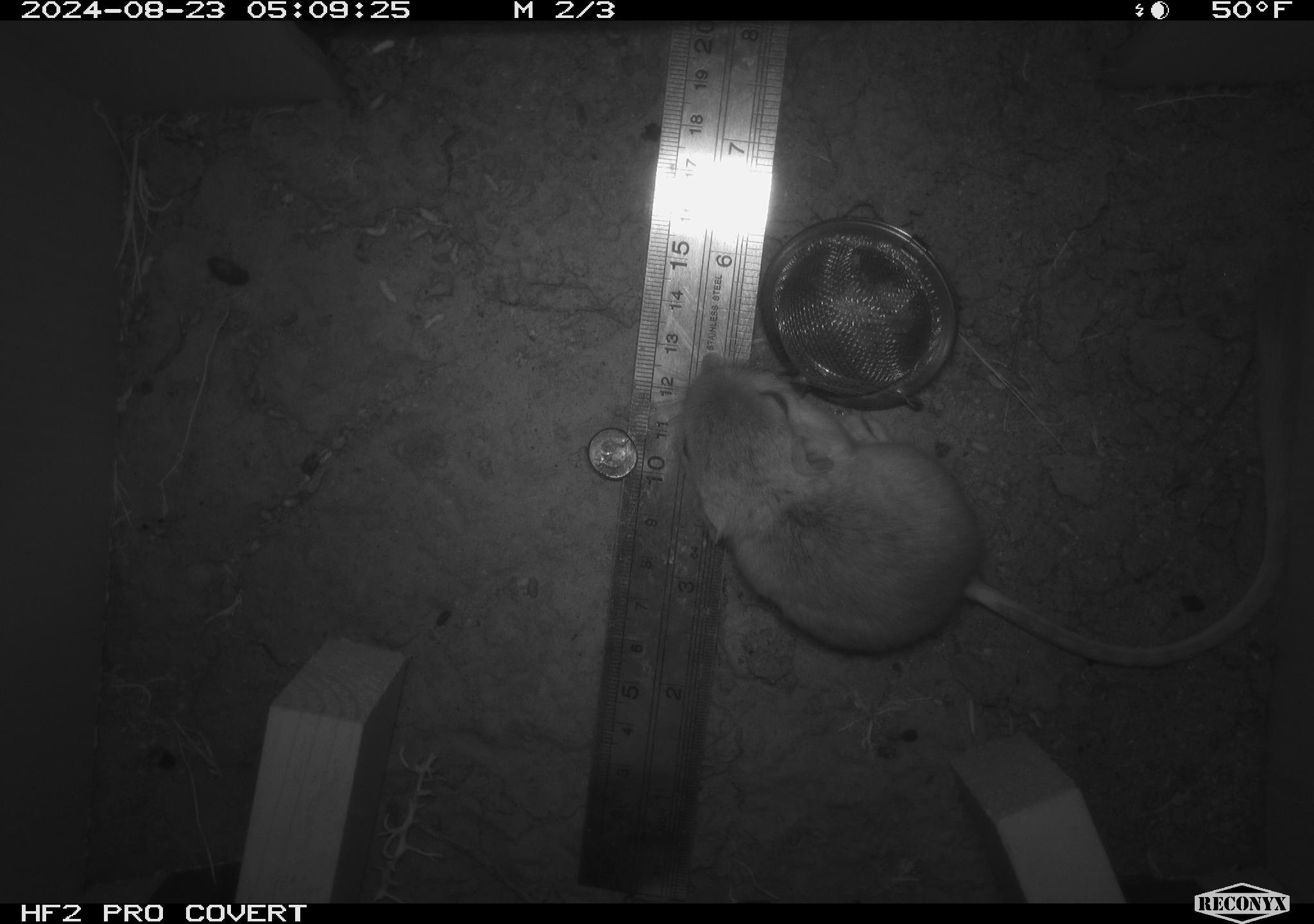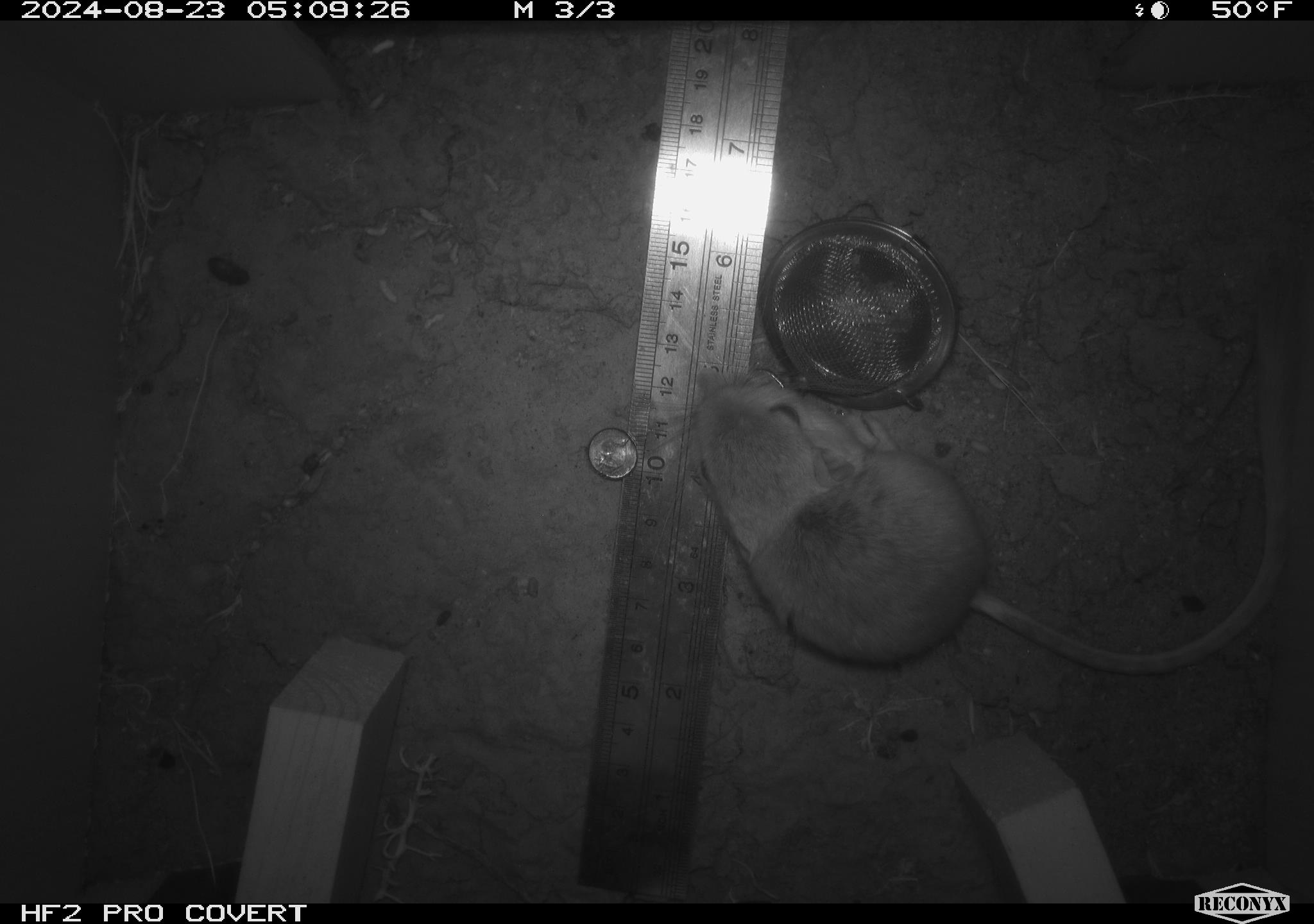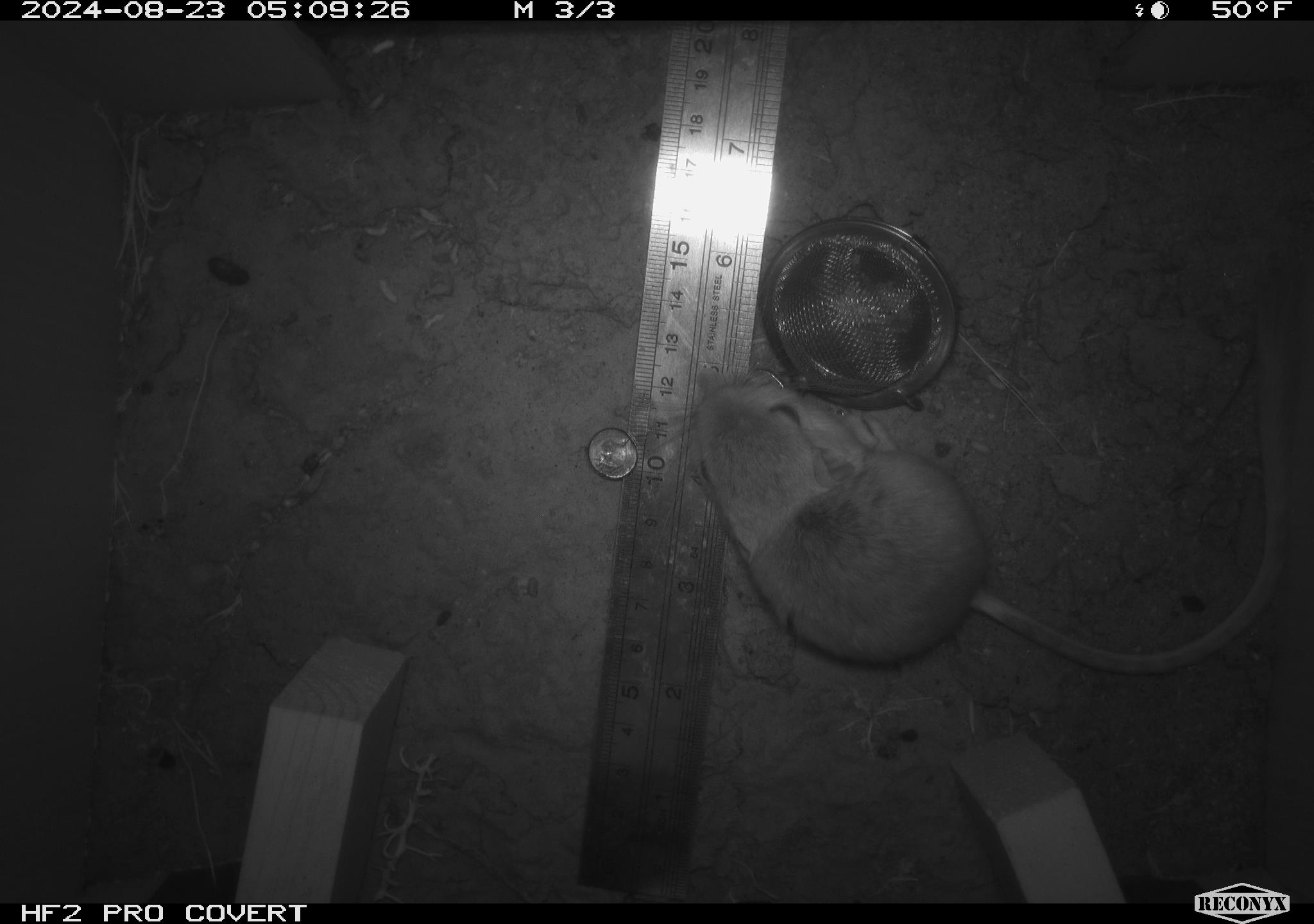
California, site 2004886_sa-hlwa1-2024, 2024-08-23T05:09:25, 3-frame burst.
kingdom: Animalia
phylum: Chordata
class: Mammalia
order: Rodentia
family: Heteromyidae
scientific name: Heteromyidae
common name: kangaroo rats and pocket mice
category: heteromyidae family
Heteromyidae family (kangaroo rats and pocket mice) (Heteromyidae).